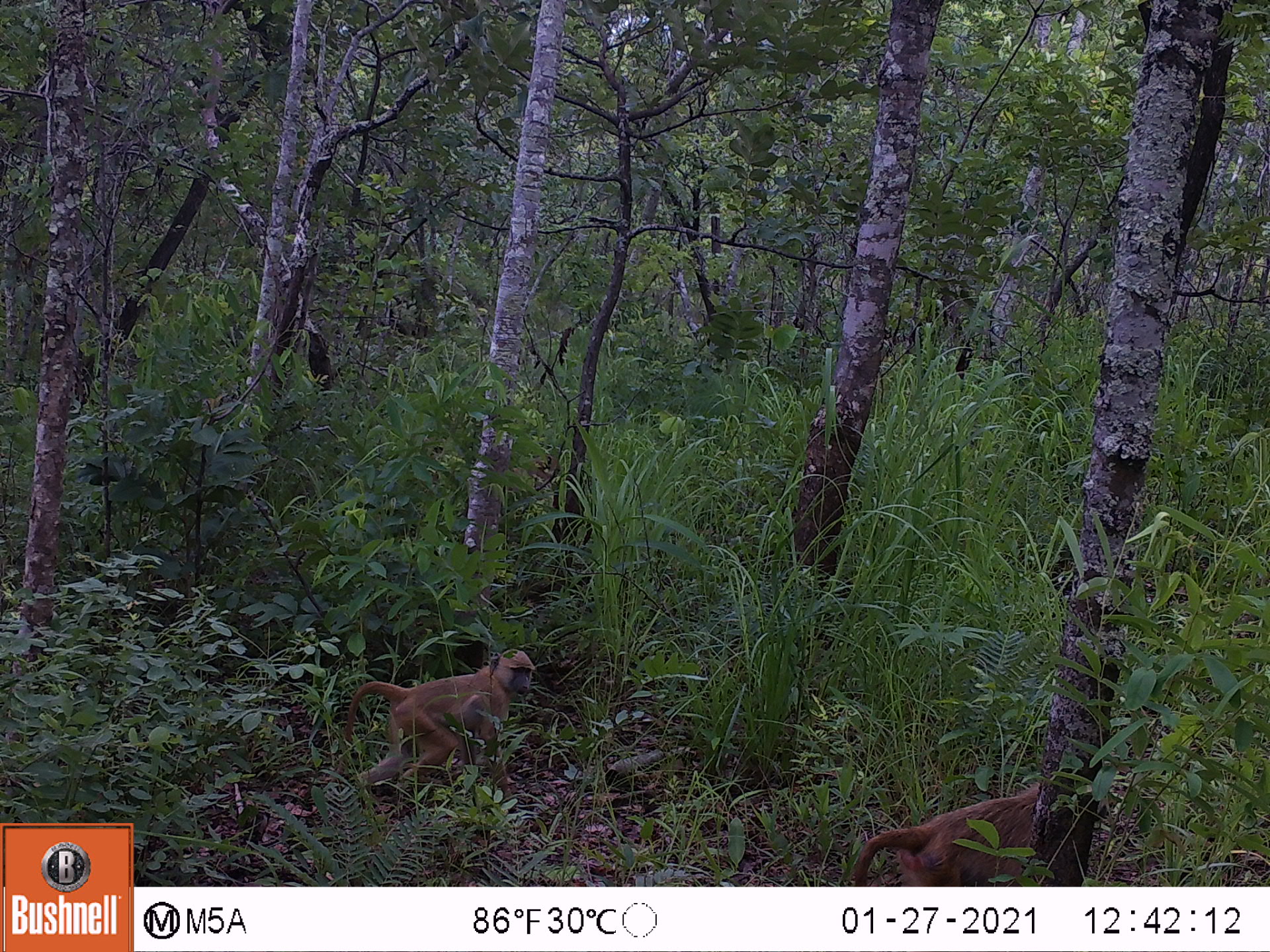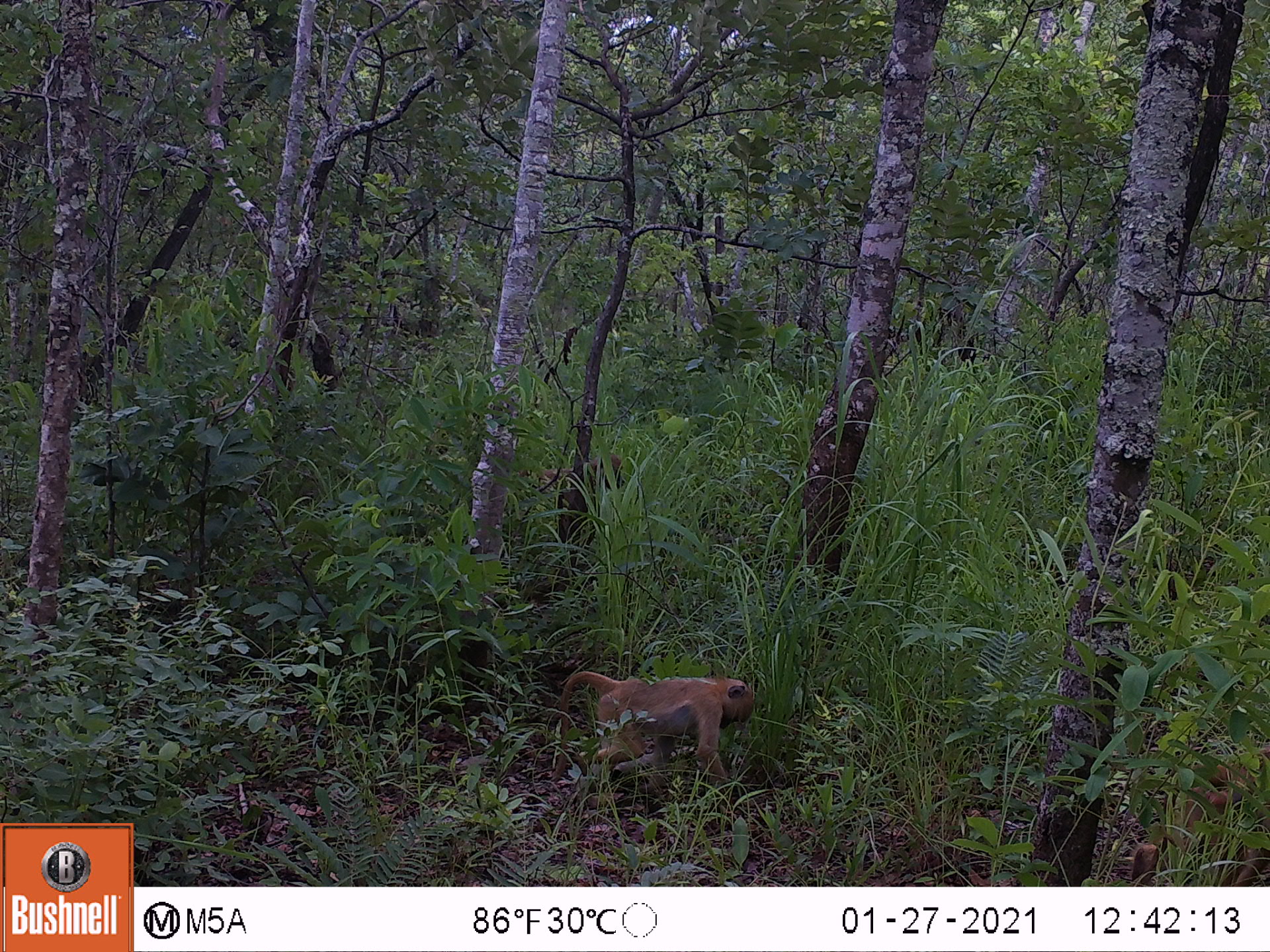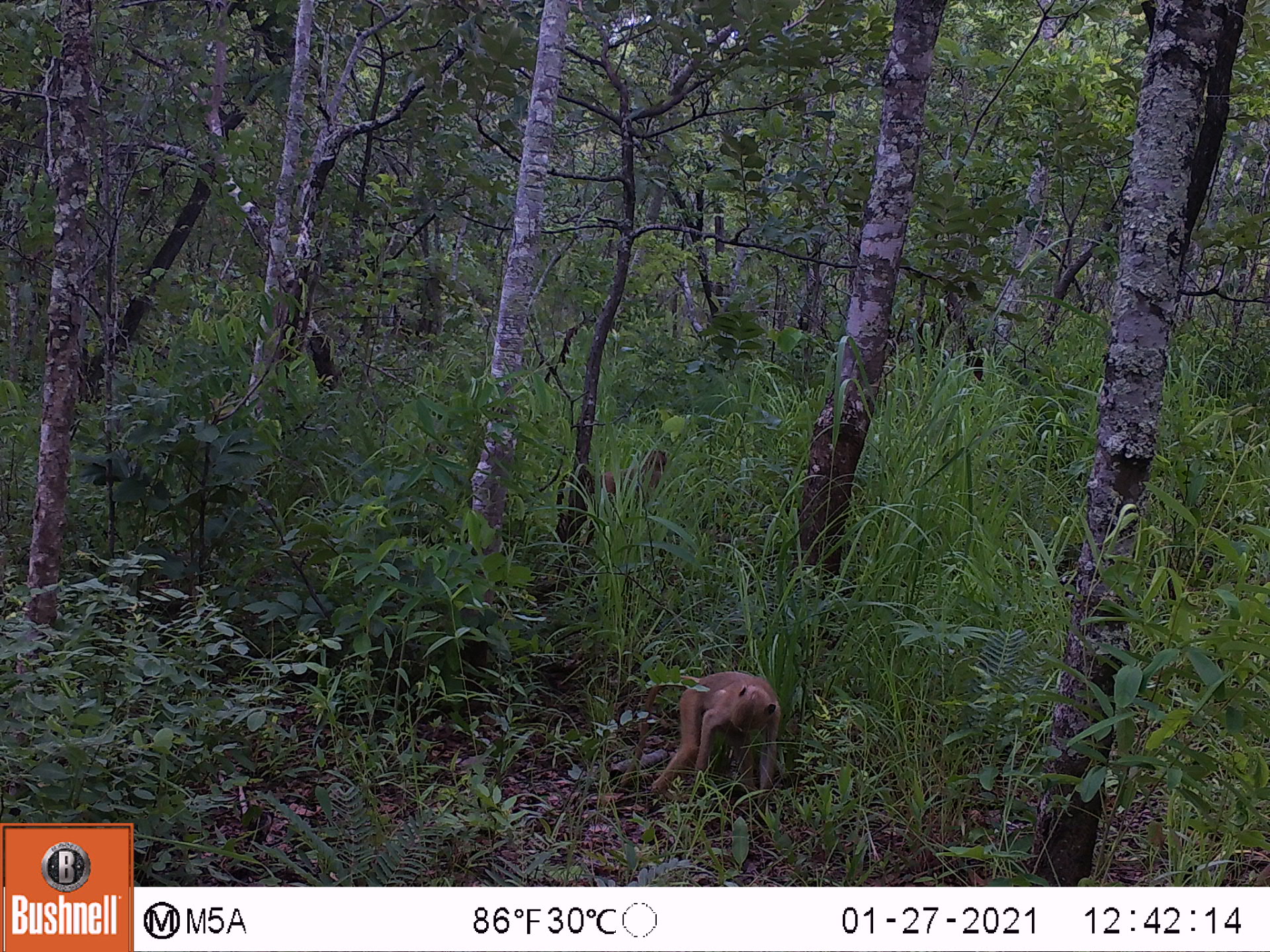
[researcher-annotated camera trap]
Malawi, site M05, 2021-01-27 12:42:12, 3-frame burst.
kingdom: Animalia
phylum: Chordata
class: Mammalia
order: Primates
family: Cercopithecidae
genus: Papio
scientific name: Papio cynocephalus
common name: yellow baboon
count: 2